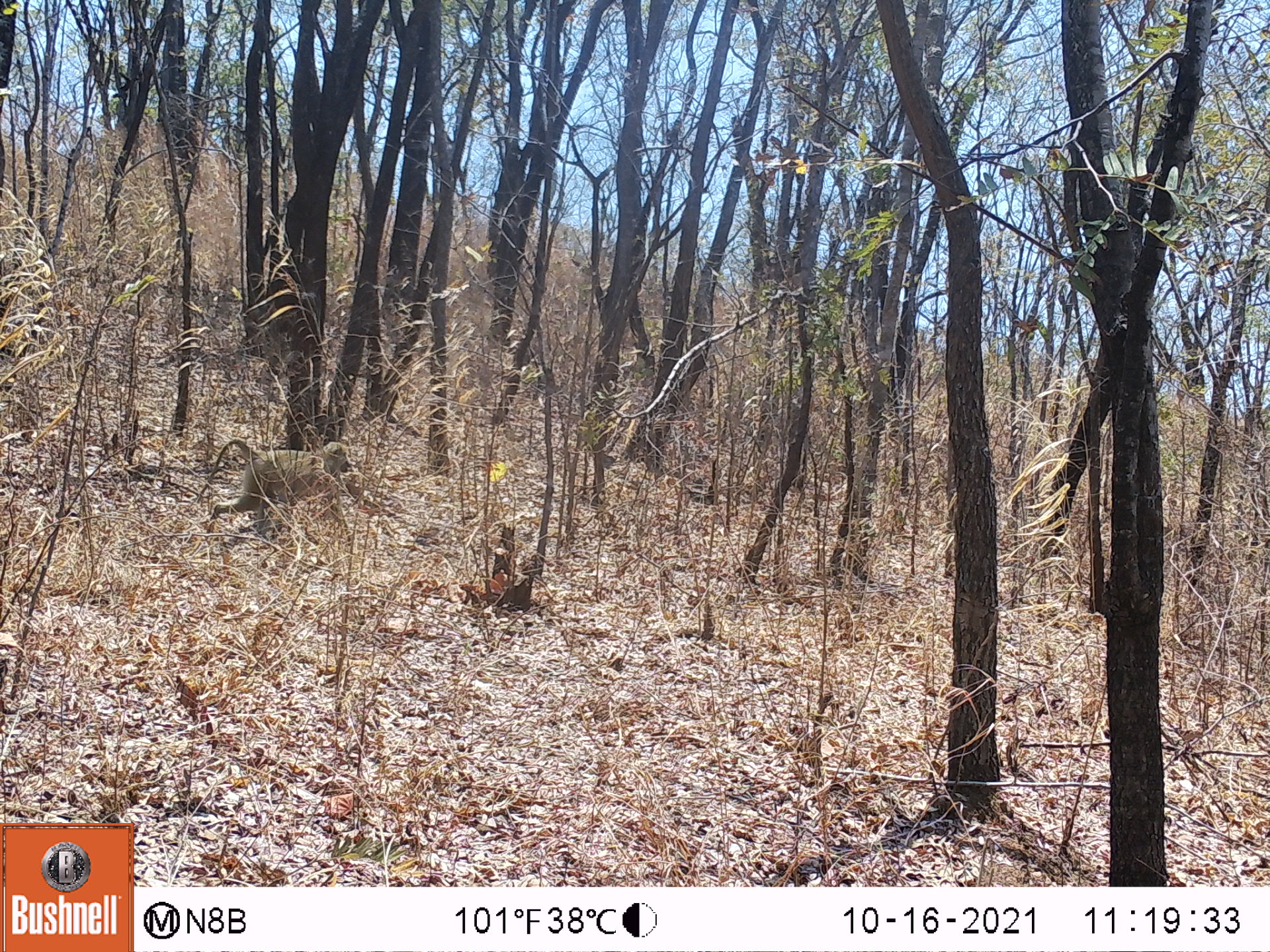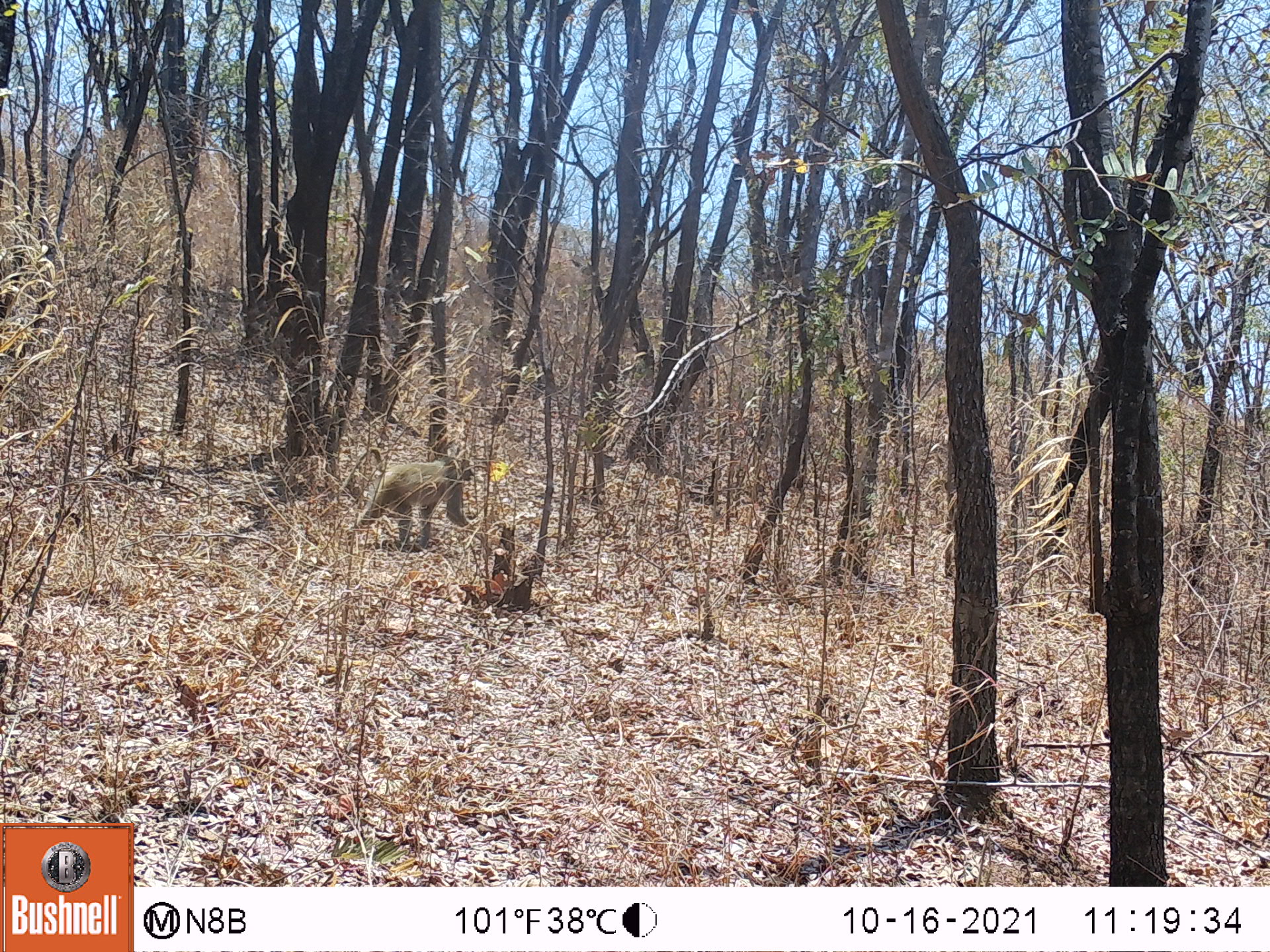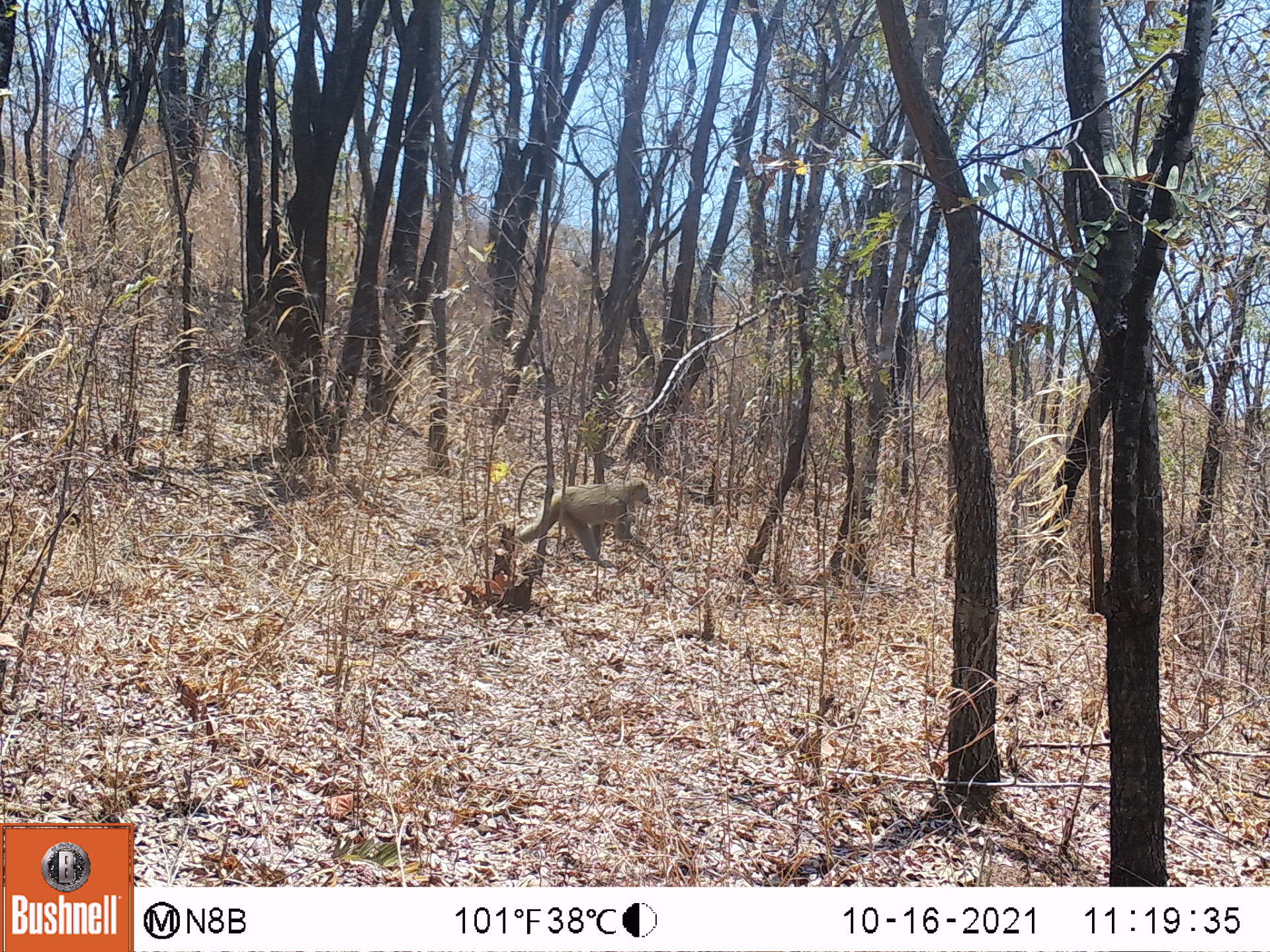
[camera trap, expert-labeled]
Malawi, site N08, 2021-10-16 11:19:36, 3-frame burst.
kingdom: Animalia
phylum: Chordata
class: Mammalia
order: Primates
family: Cercopithecidae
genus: Papio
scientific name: Papio cynocephalus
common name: yellow baboon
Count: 1.